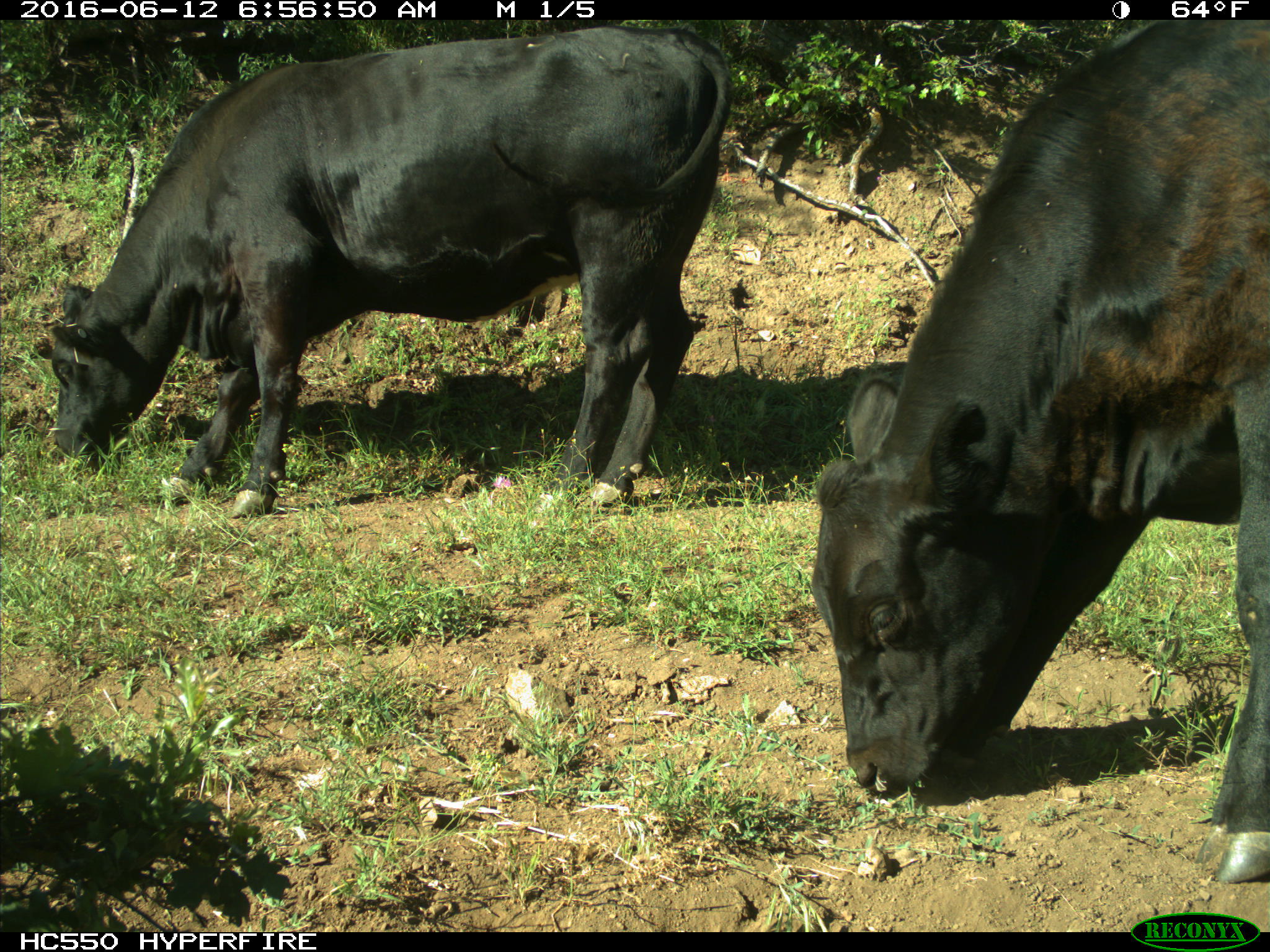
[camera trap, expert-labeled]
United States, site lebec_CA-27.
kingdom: Animalia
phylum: Chordata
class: Mammalia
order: Artiodactyla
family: Bovidae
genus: Bos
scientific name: Bos taurus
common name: domestic cow